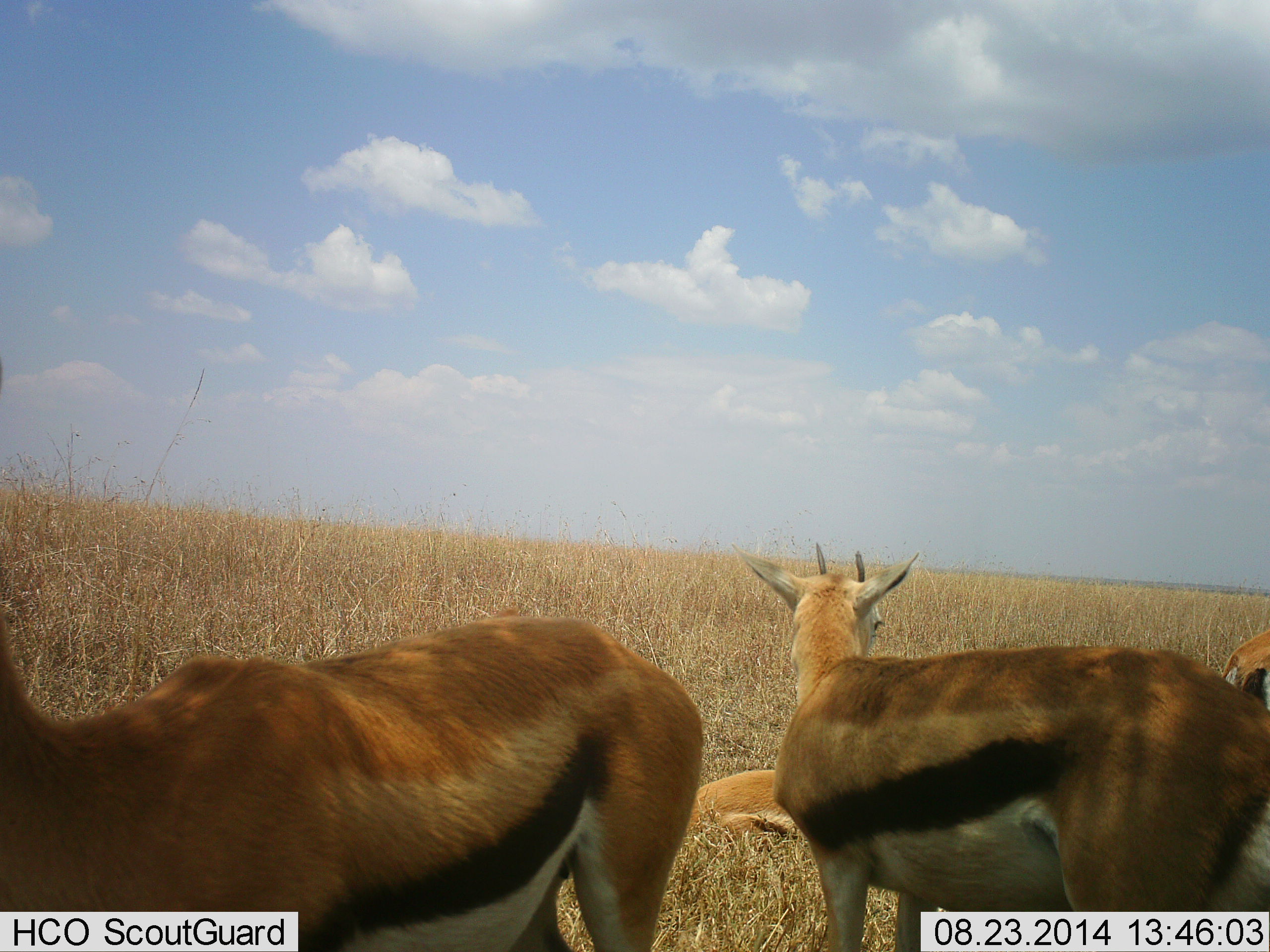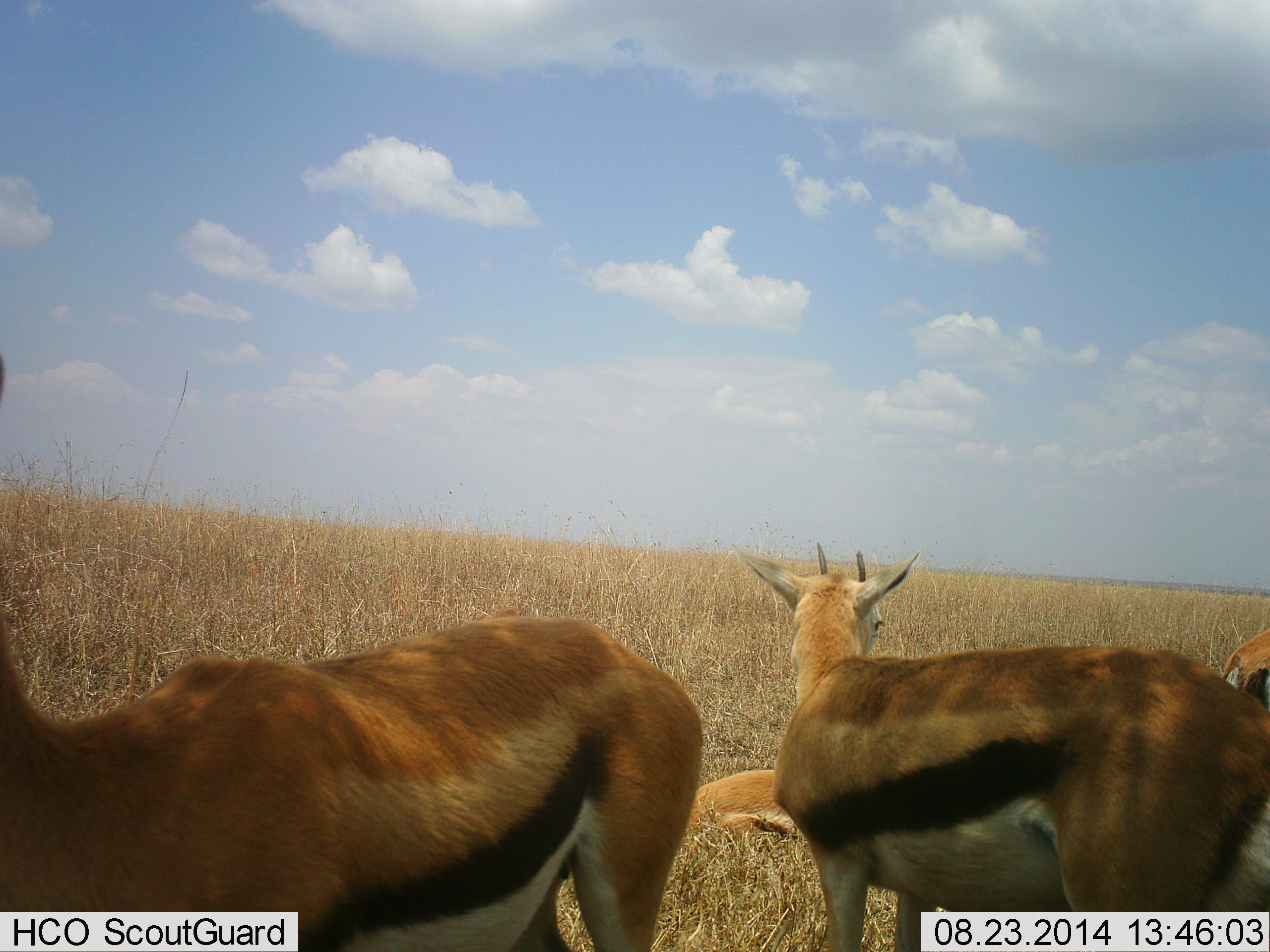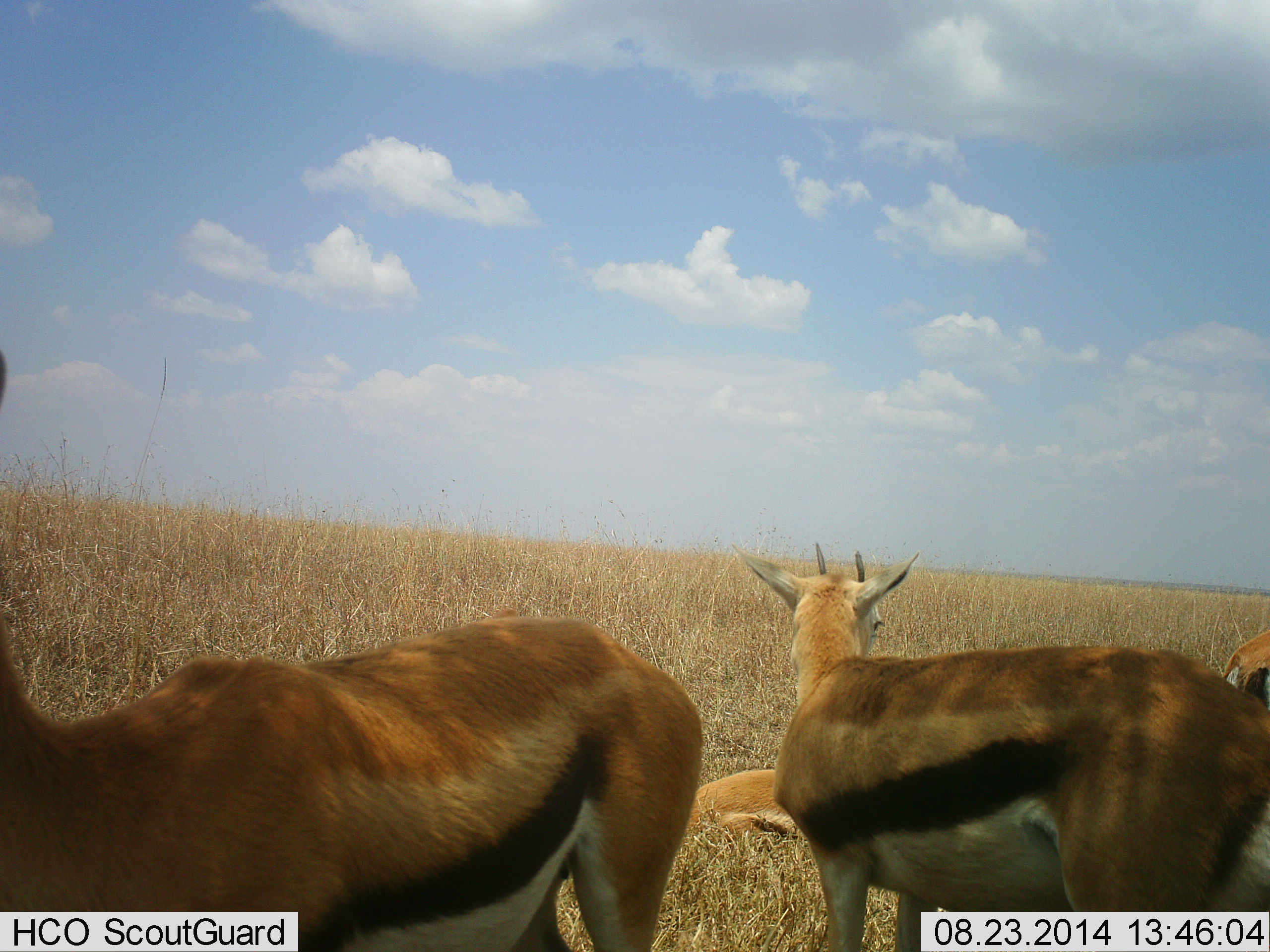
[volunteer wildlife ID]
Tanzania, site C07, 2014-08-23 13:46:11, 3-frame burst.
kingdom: Animalia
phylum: Chordata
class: Mammalia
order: Artiodactyla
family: Bovidae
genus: Eudorcas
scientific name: Eudorcas thomsonii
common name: thomson's gazelle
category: gazellethomsons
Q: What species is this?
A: Gazellethomsons (thomson's gazelle) (Eudorcas thomsonii).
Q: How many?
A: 4.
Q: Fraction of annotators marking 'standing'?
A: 80%.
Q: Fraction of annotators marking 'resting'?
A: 90%.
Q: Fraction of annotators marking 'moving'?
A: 0%.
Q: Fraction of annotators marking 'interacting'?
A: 0%.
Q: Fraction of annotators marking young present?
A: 0%.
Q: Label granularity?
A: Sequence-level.